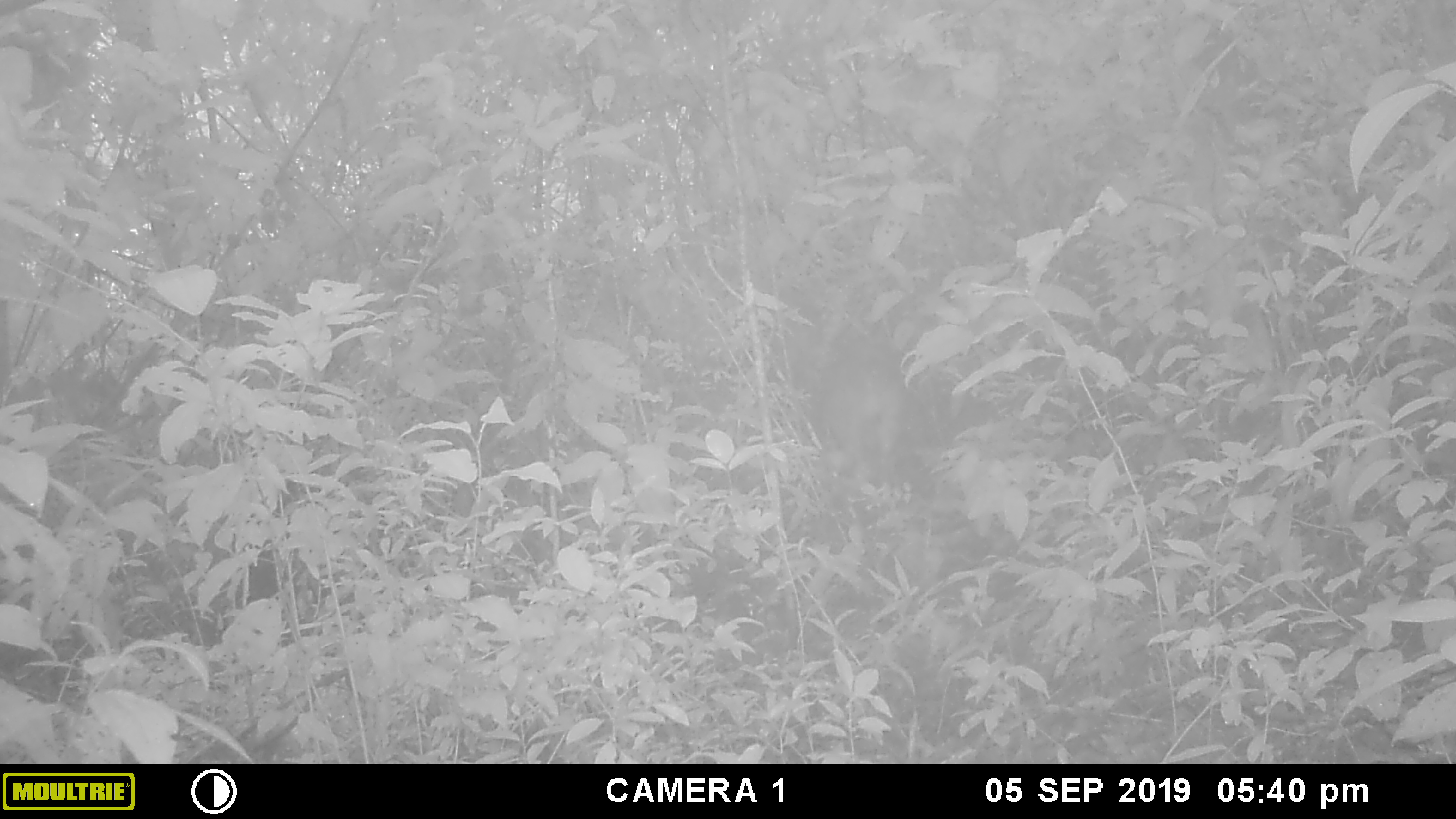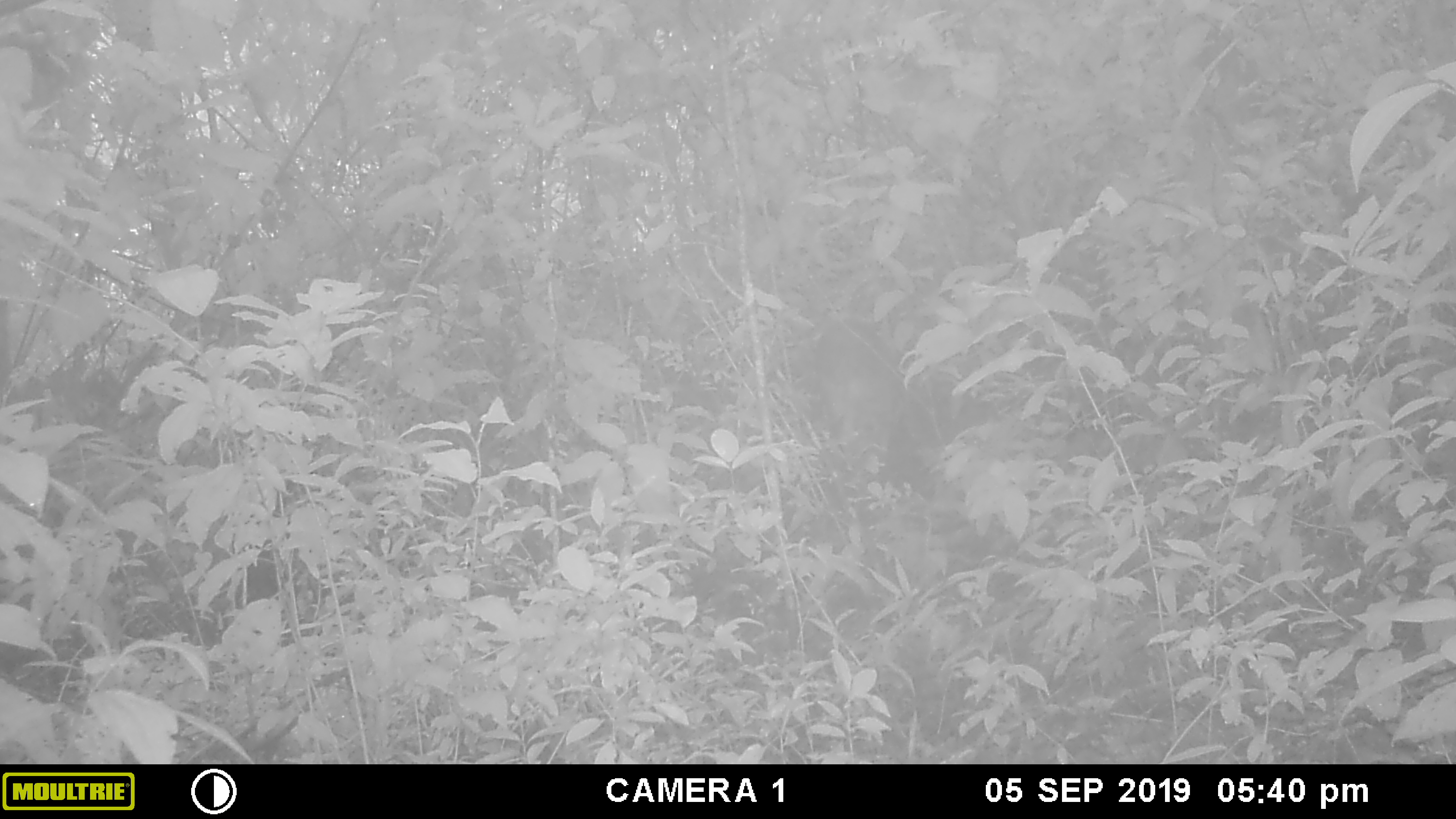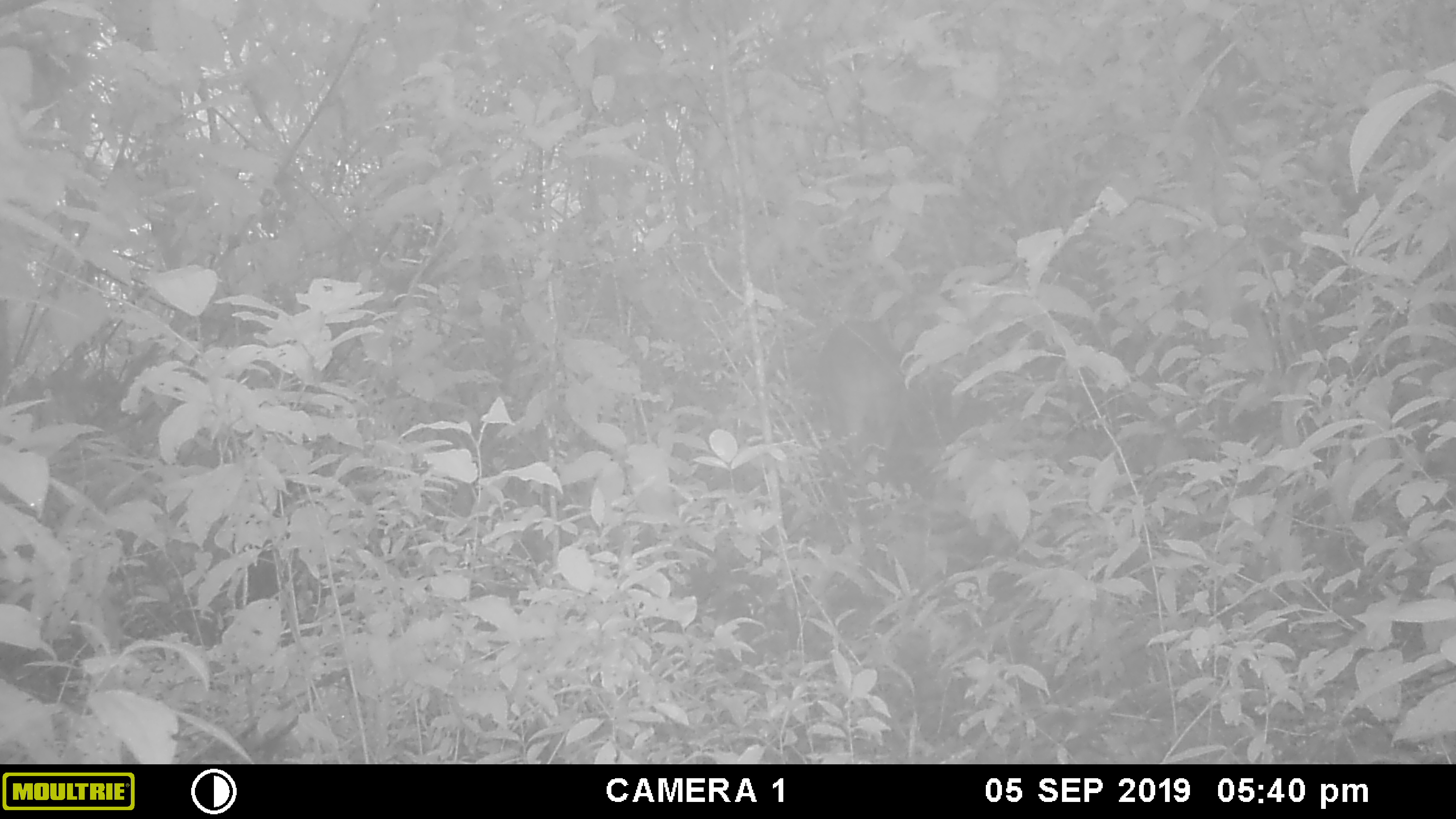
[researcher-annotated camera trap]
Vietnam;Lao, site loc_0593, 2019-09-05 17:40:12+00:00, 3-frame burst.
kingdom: Animalia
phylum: Chordata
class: Mammalia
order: Artiodactyla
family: Suidae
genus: Sus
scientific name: Sus scrofa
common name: eurasian wild pig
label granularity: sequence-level